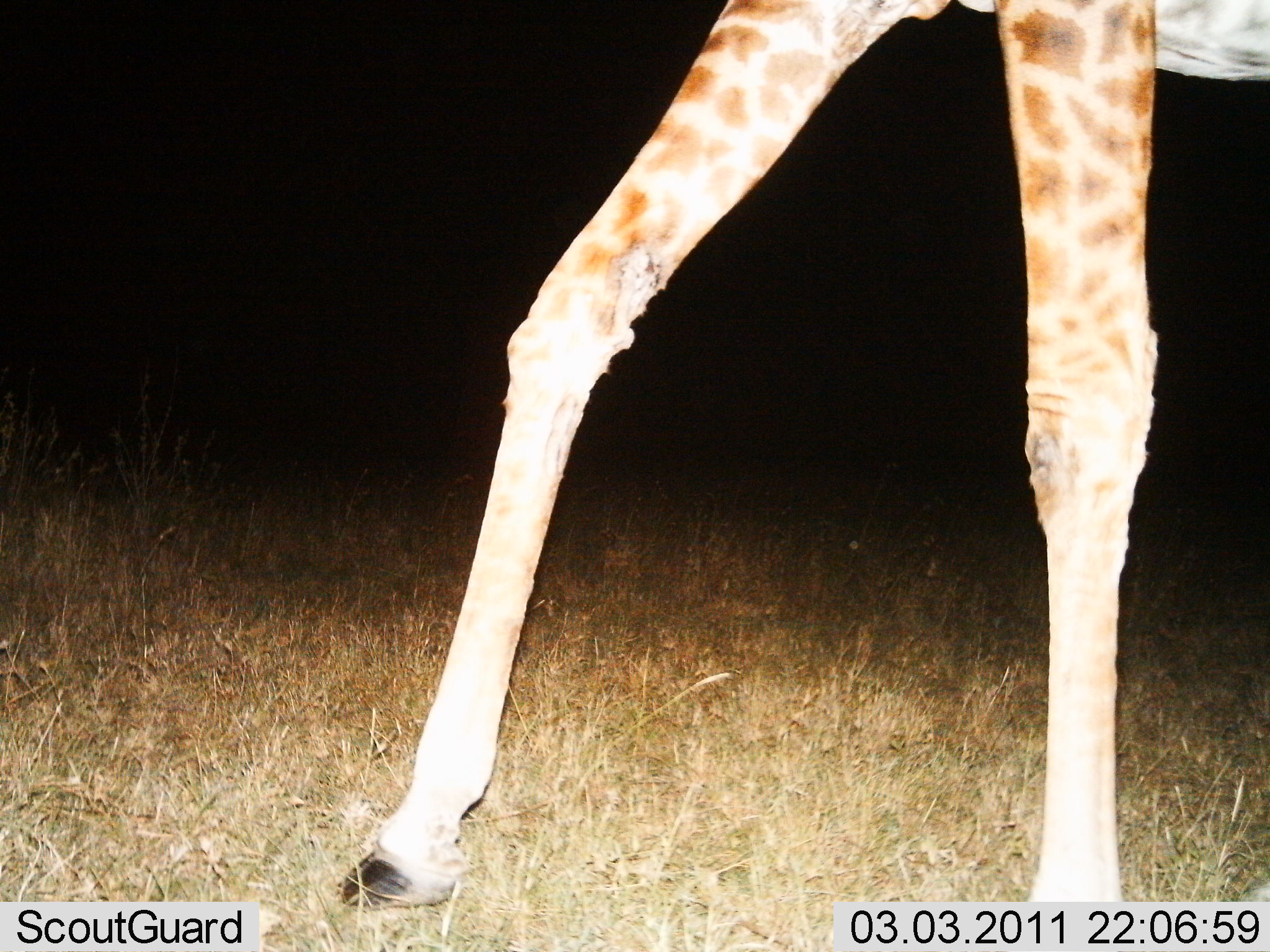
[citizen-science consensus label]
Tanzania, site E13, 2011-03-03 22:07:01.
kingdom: Animalia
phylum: Chordata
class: Mammalia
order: Artiodactyla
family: Giraffidae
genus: Giraffa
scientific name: Giraffa camelopardalis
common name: giraffe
Giraffe (Giraffa camelopardalis), count 1. Behavior (volunteer vote fractions): standing 69%, resting 0%, moving 31%, interacting 0%. Young present (vote fraction): 0%. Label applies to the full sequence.